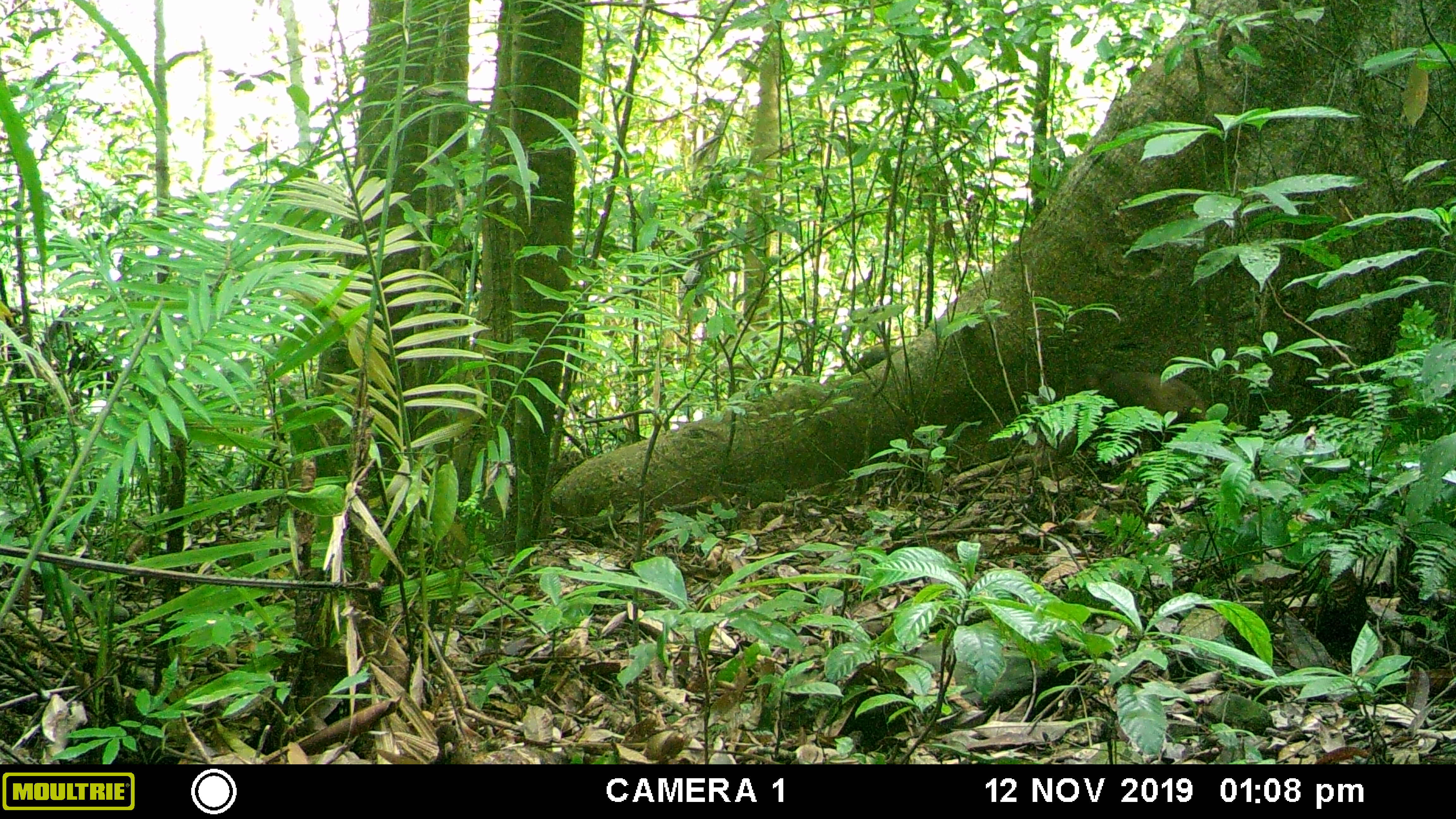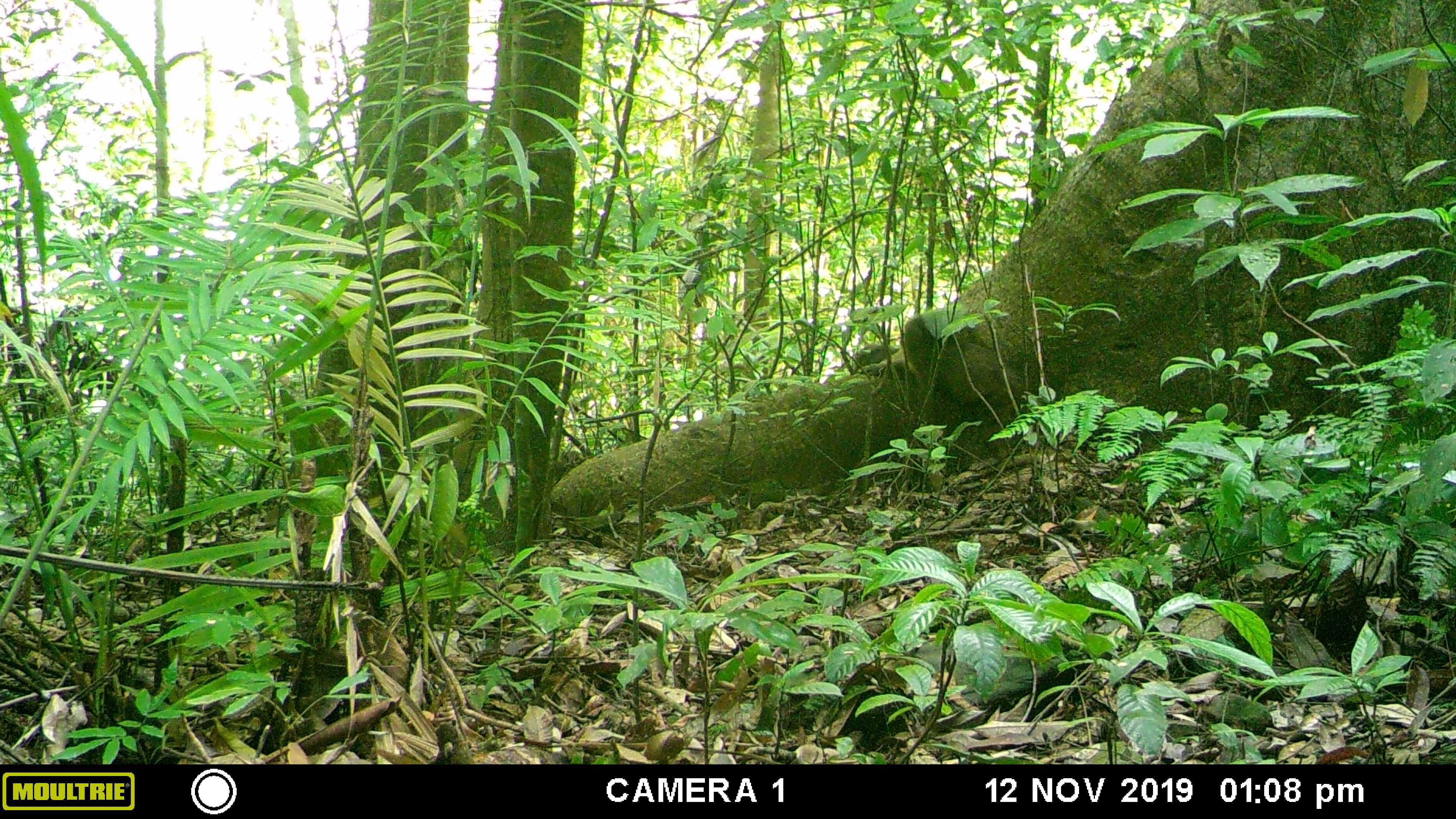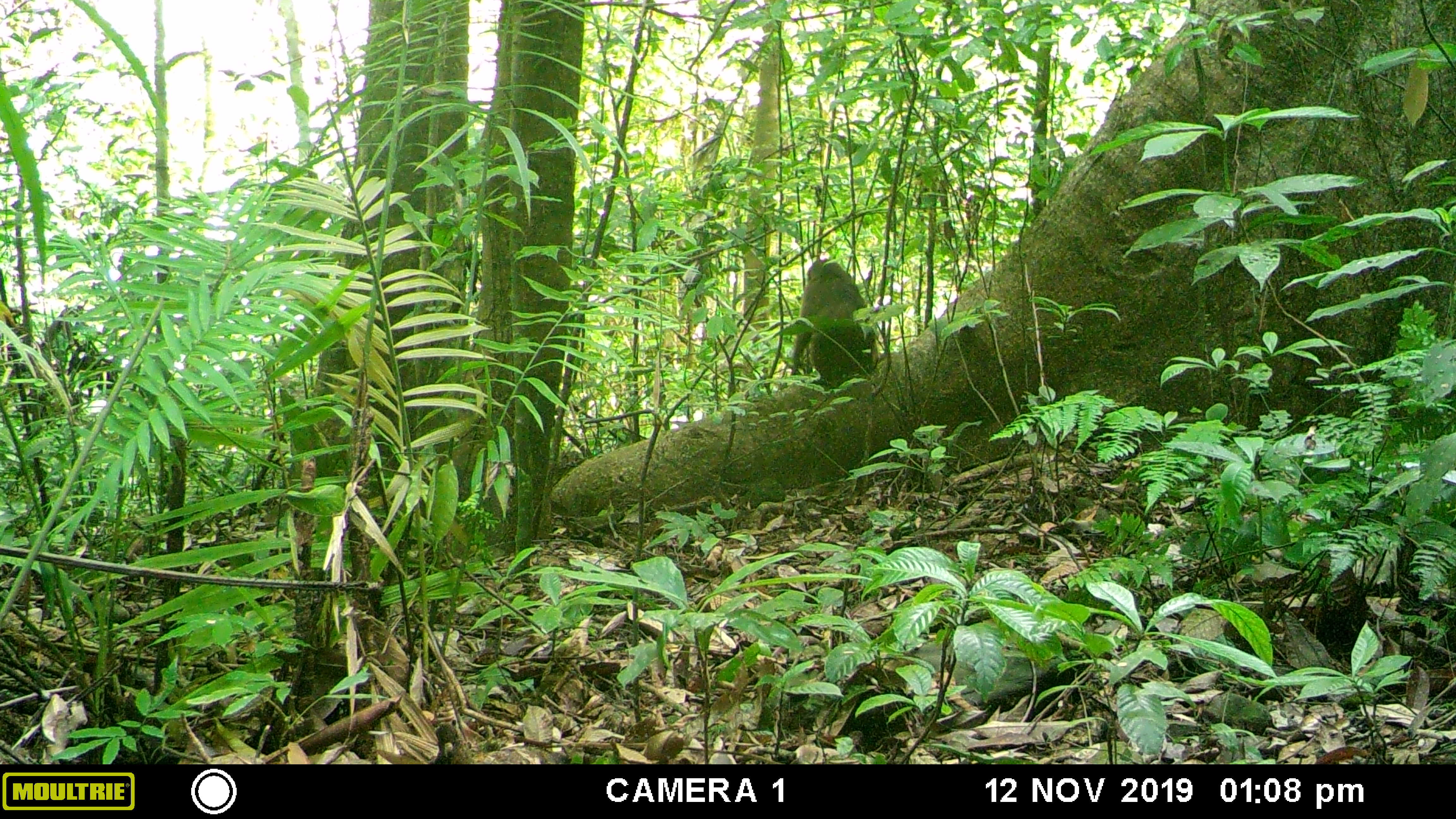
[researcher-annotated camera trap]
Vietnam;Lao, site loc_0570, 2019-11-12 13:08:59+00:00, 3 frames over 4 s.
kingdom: Animalia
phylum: Chordata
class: Mammalia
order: Primates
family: Cercopithecidae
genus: Macaca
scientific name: Macaca arctoides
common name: stump-tailed macaque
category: stump tailed macaque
Stump tailed macaque (stump-tailed macaque) (Macaca arctoides). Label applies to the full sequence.